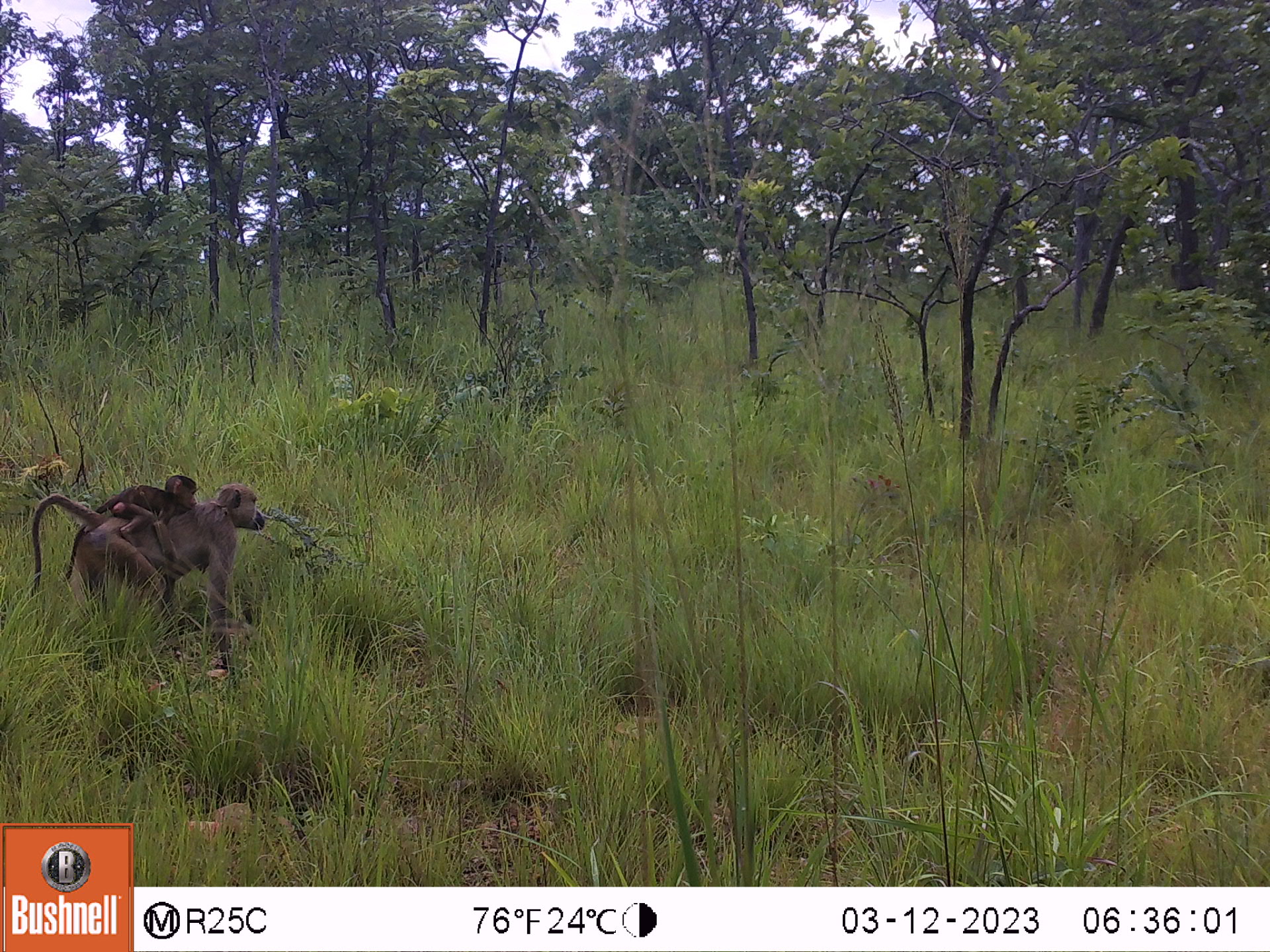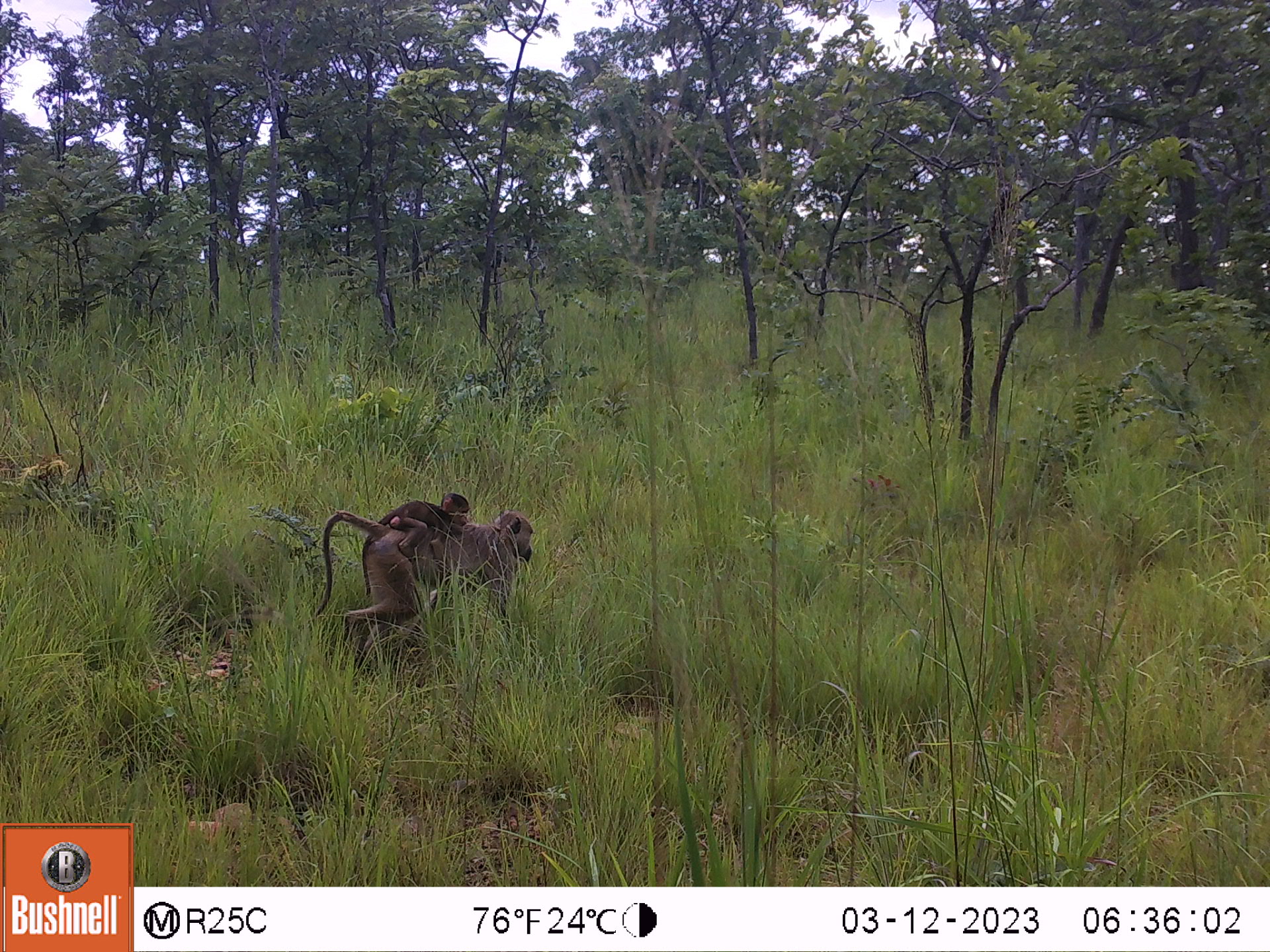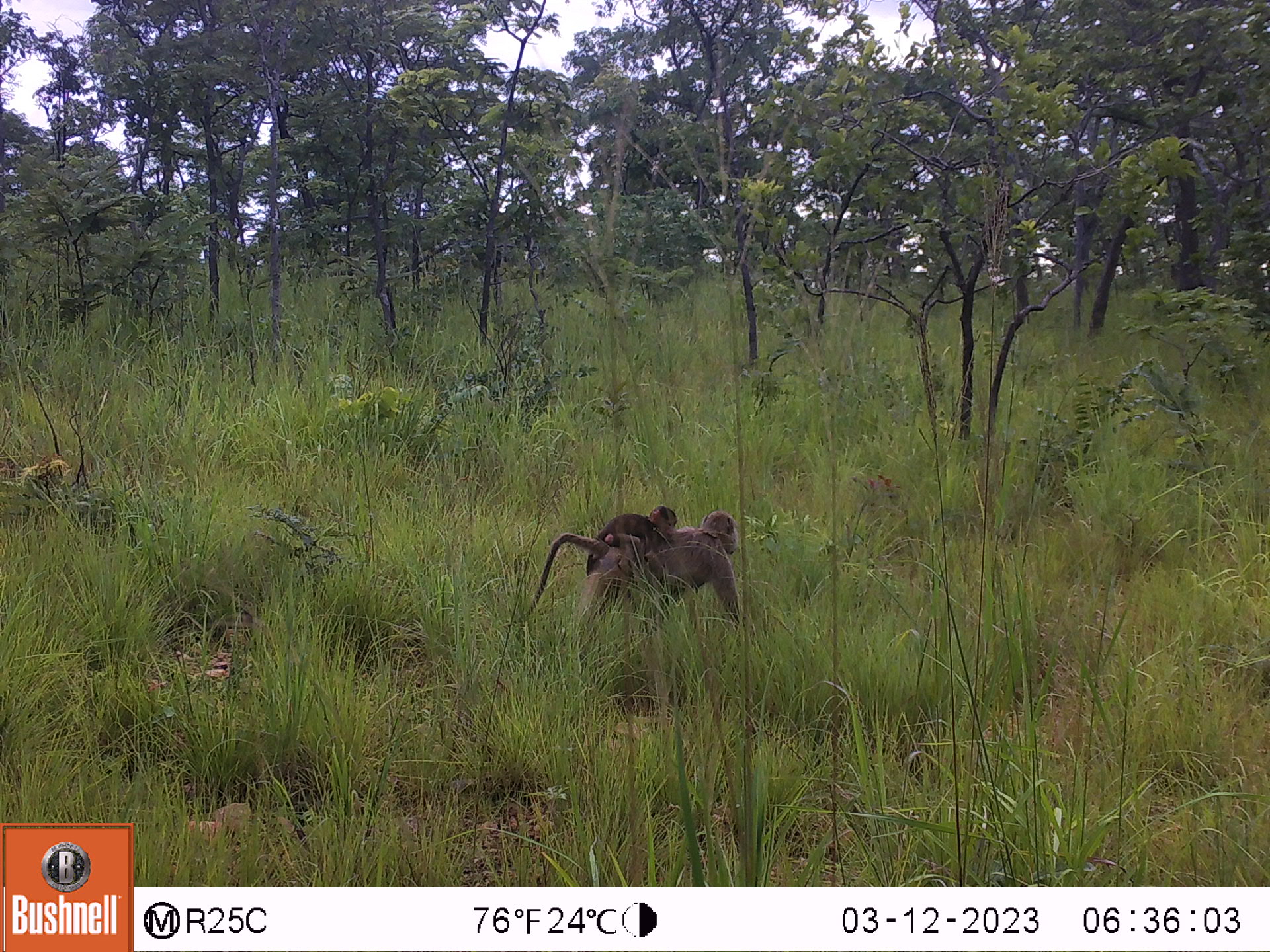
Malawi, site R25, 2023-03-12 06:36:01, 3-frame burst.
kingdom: Animalia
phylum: Chordata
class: Mammalia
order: Primates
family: Cercopithecidae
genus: Papio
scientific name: Papio cynocephalus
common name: yellow baboon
Yellow baboon (Papio cynocephalus), count 2.